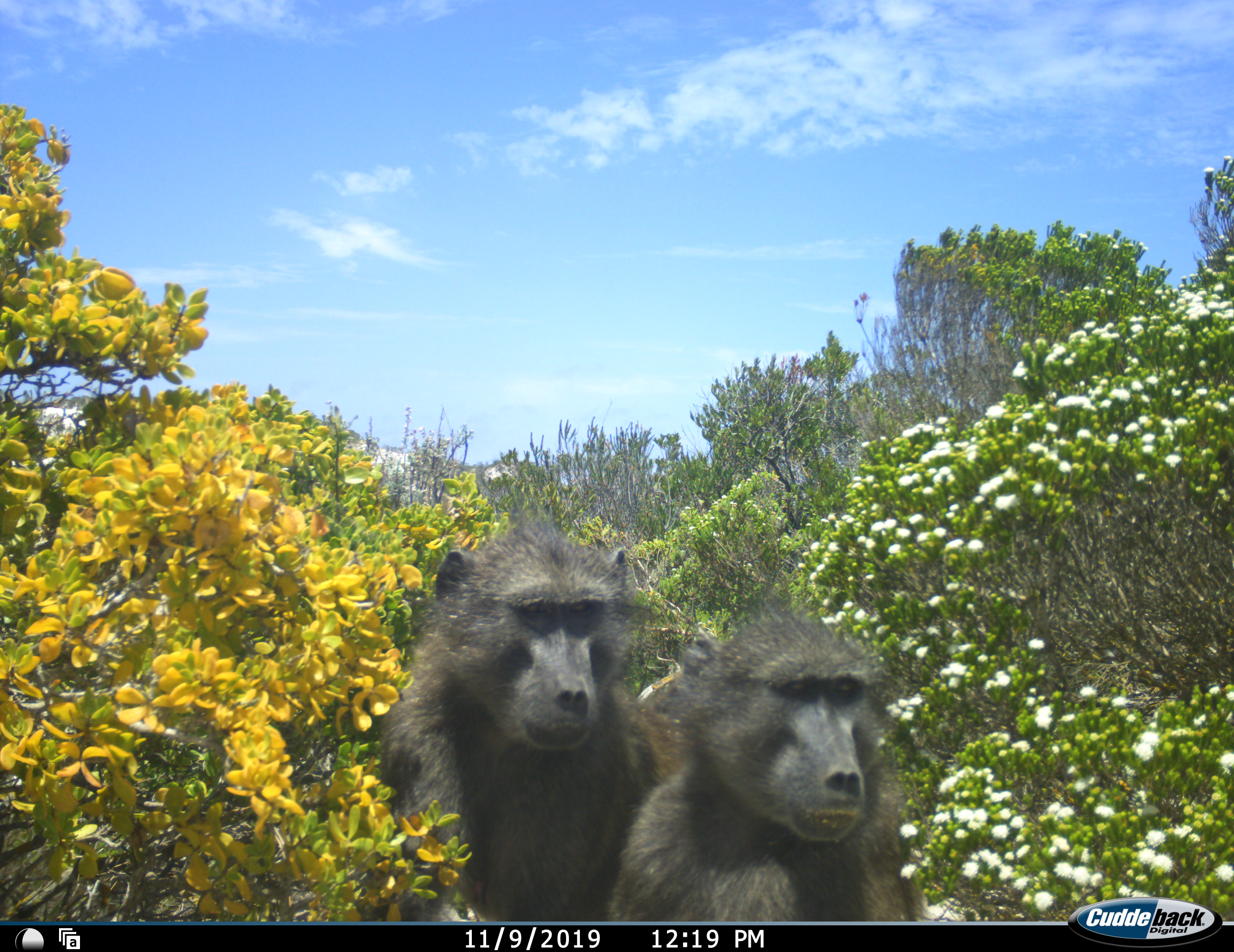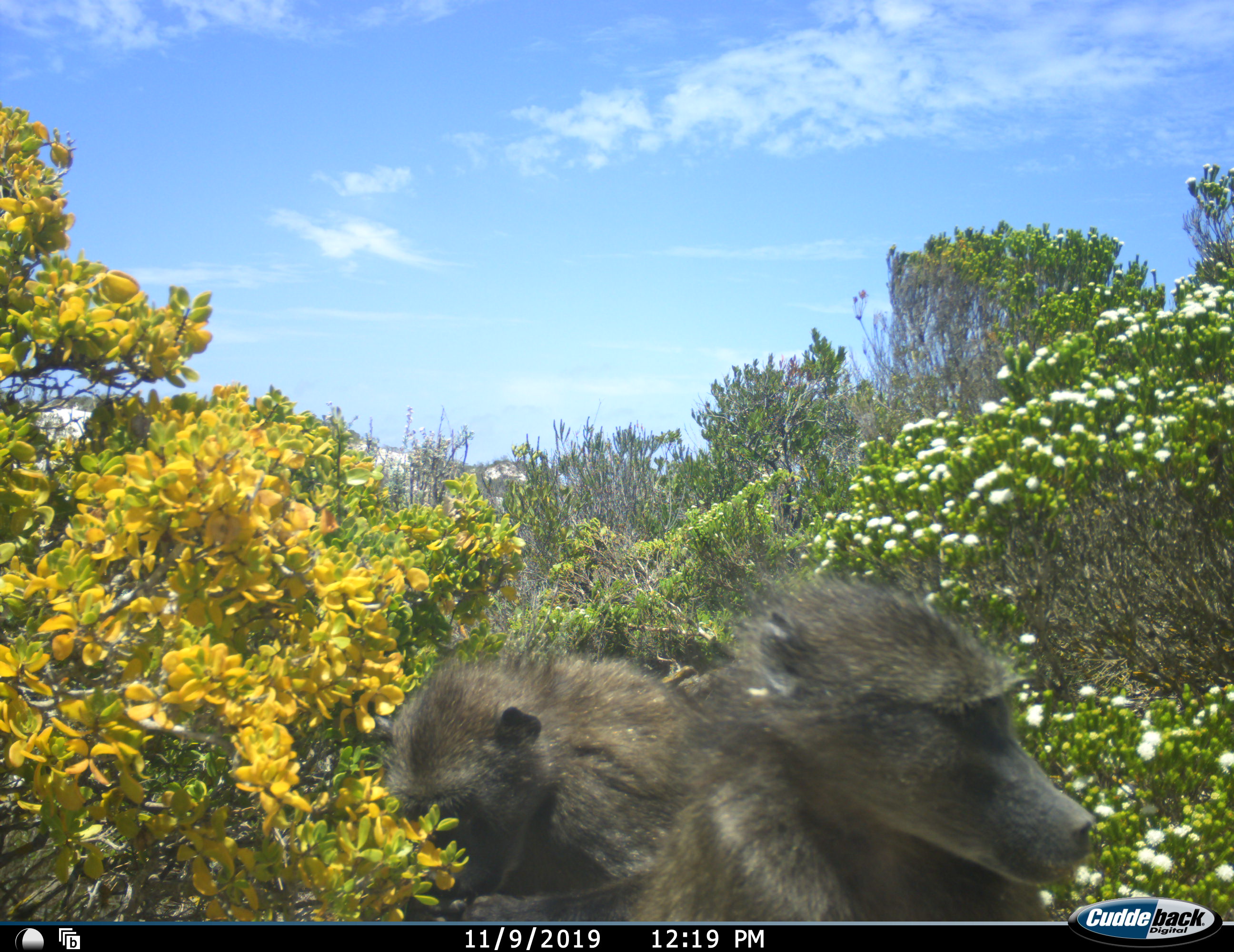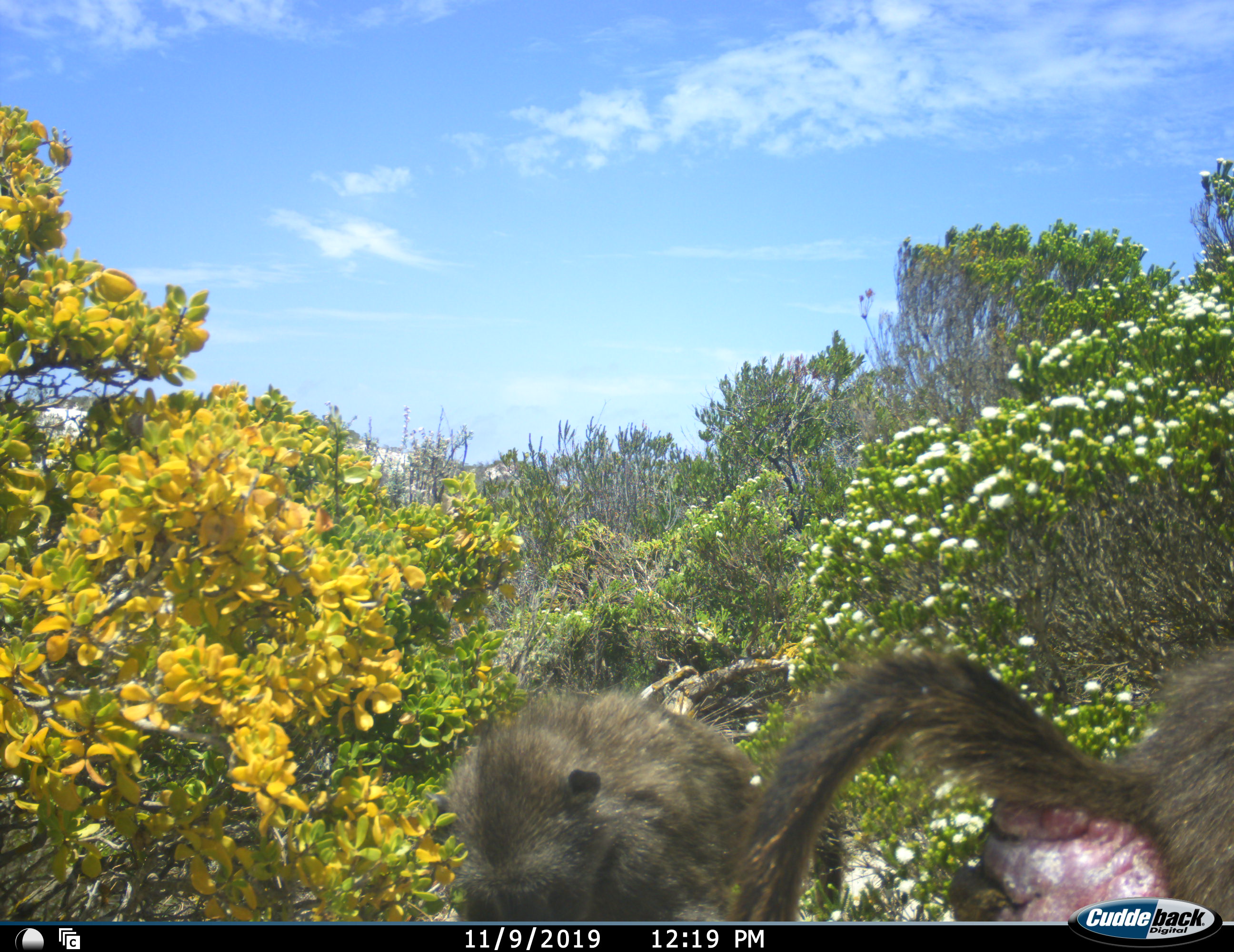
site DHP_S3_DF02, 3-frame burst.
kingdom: Animalia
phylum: Chordata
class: Mammalia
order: Primates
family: Cercopithecidae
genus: Papio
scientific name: Papio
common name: baboon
Baboon (Papio), count 2. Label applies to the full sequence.